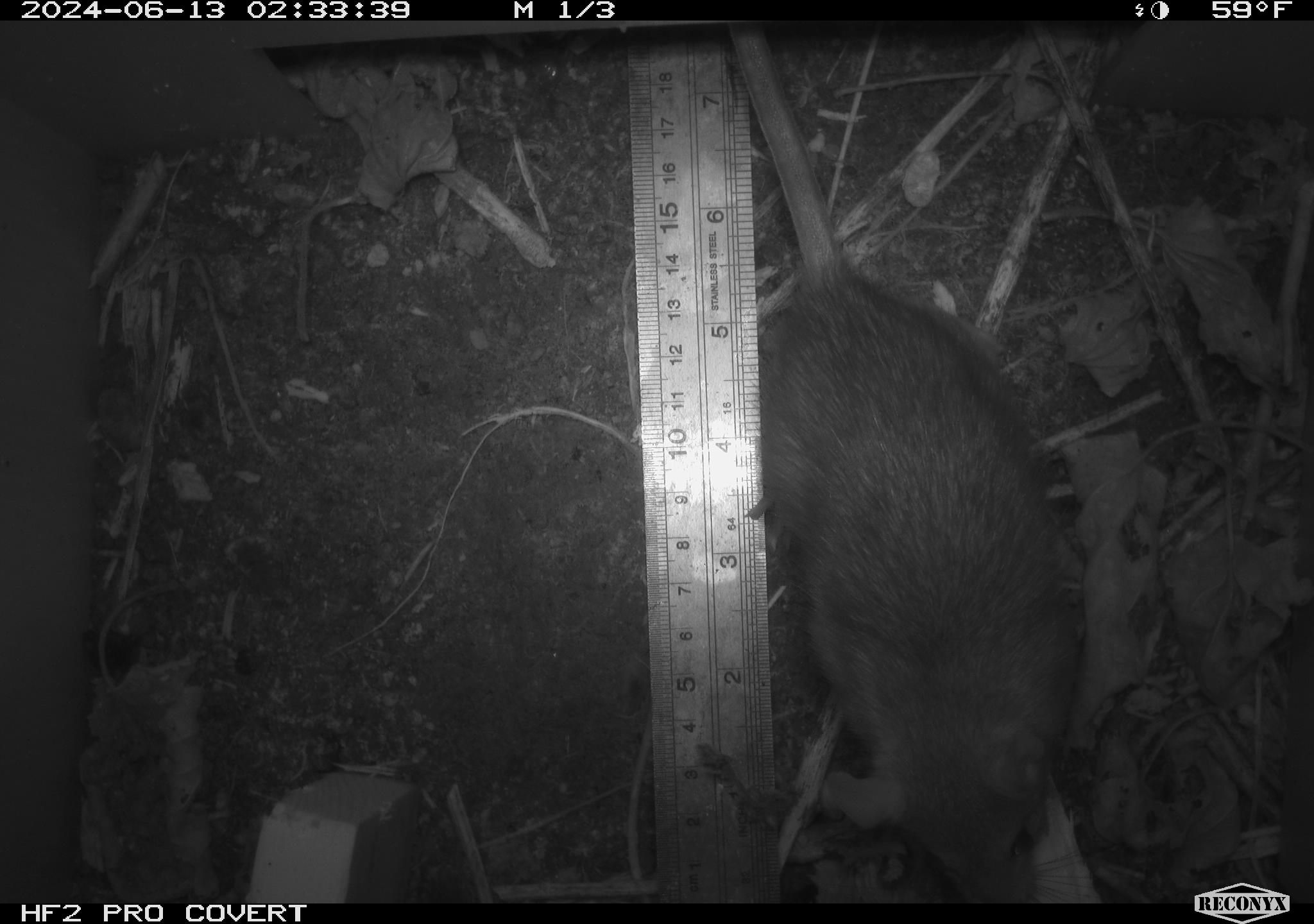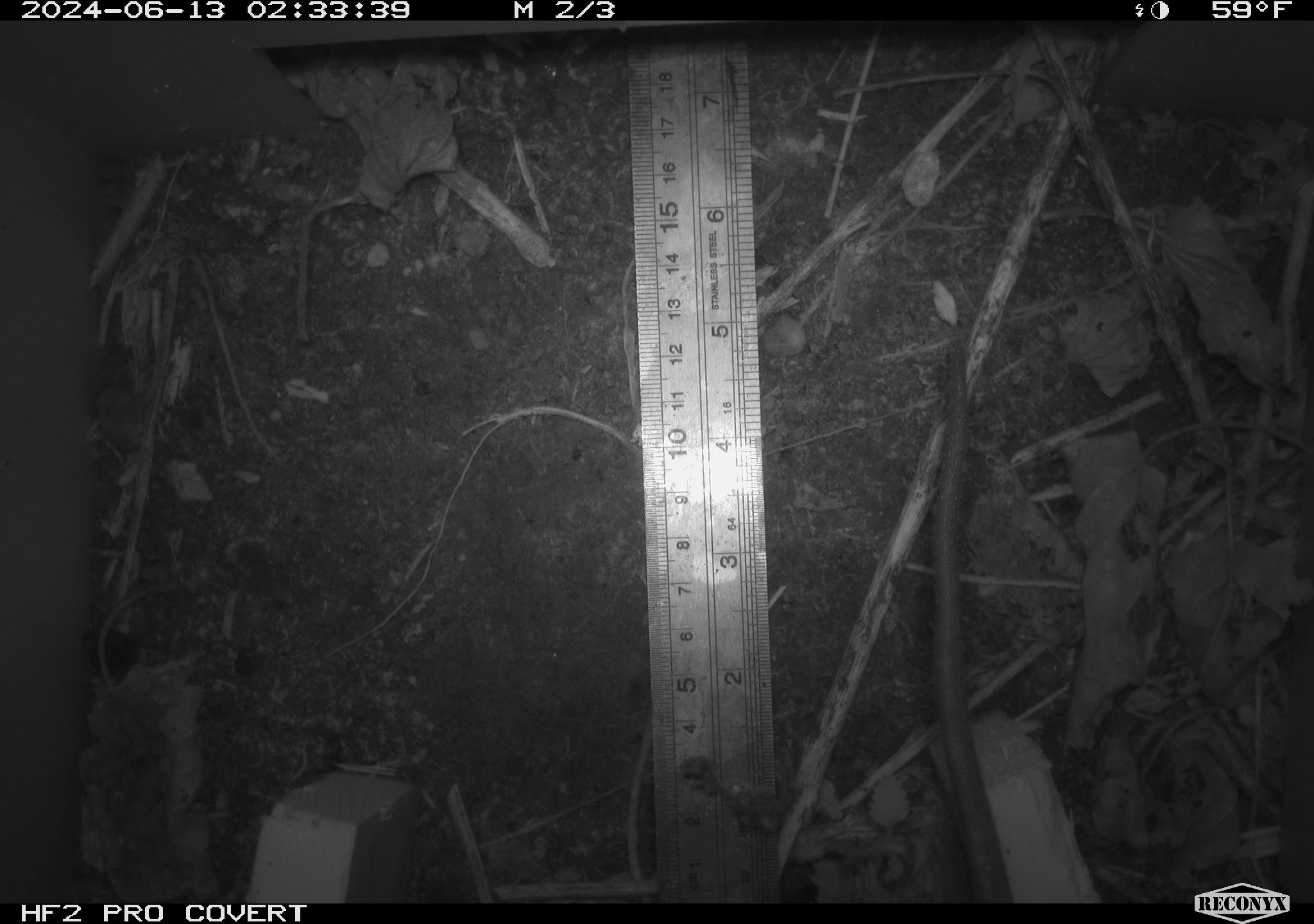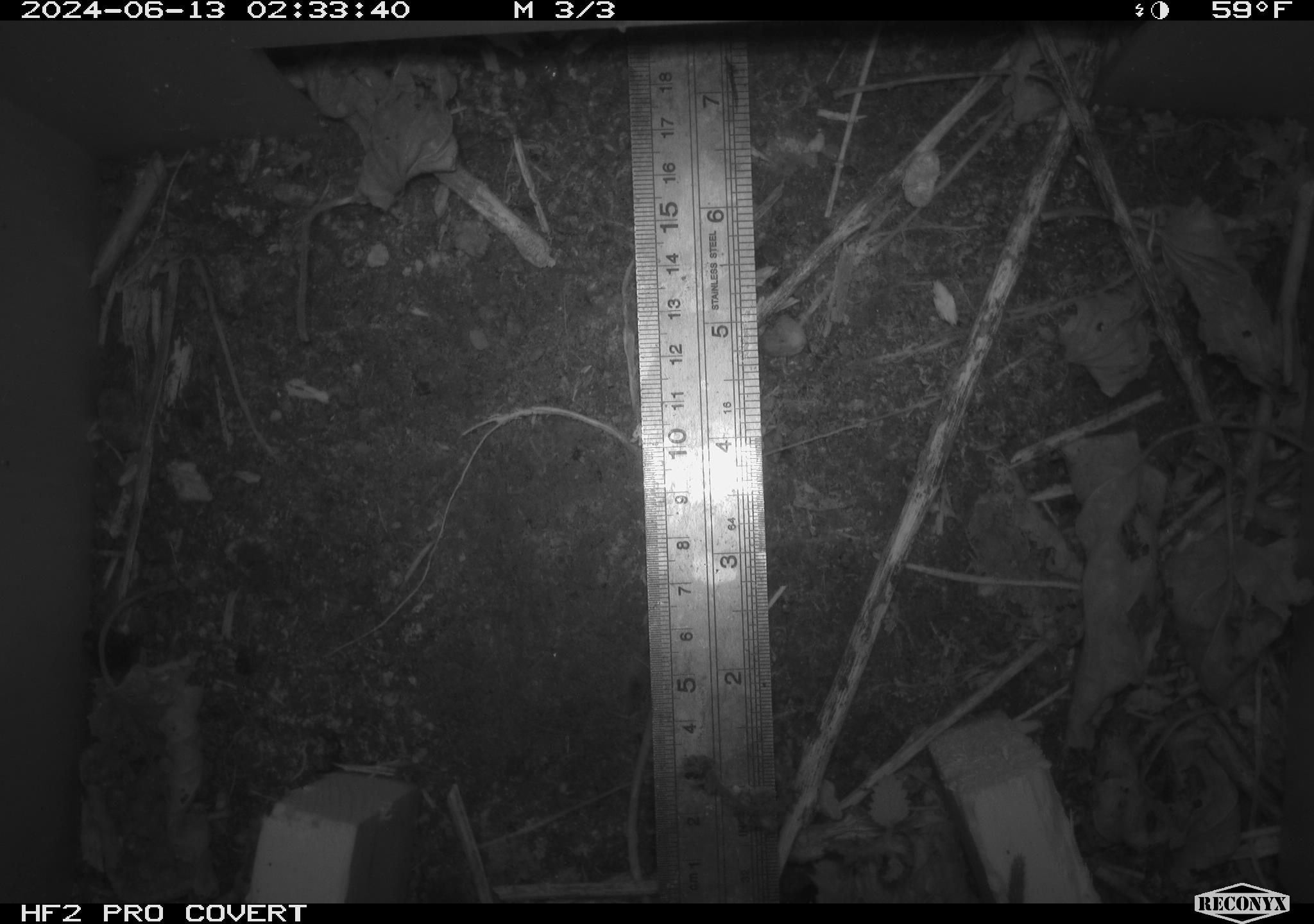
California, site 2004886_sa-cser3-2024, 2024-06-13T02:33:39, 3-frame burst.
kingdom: Animalia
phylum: Chordata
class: Mammalia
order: Rodentia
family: Muridae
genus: Rattus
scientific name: Rattus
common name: rat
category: rattus species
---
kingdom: Animalia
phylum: Chordata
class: Mammalia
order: Rodentia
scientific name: Rodentia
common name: rodent